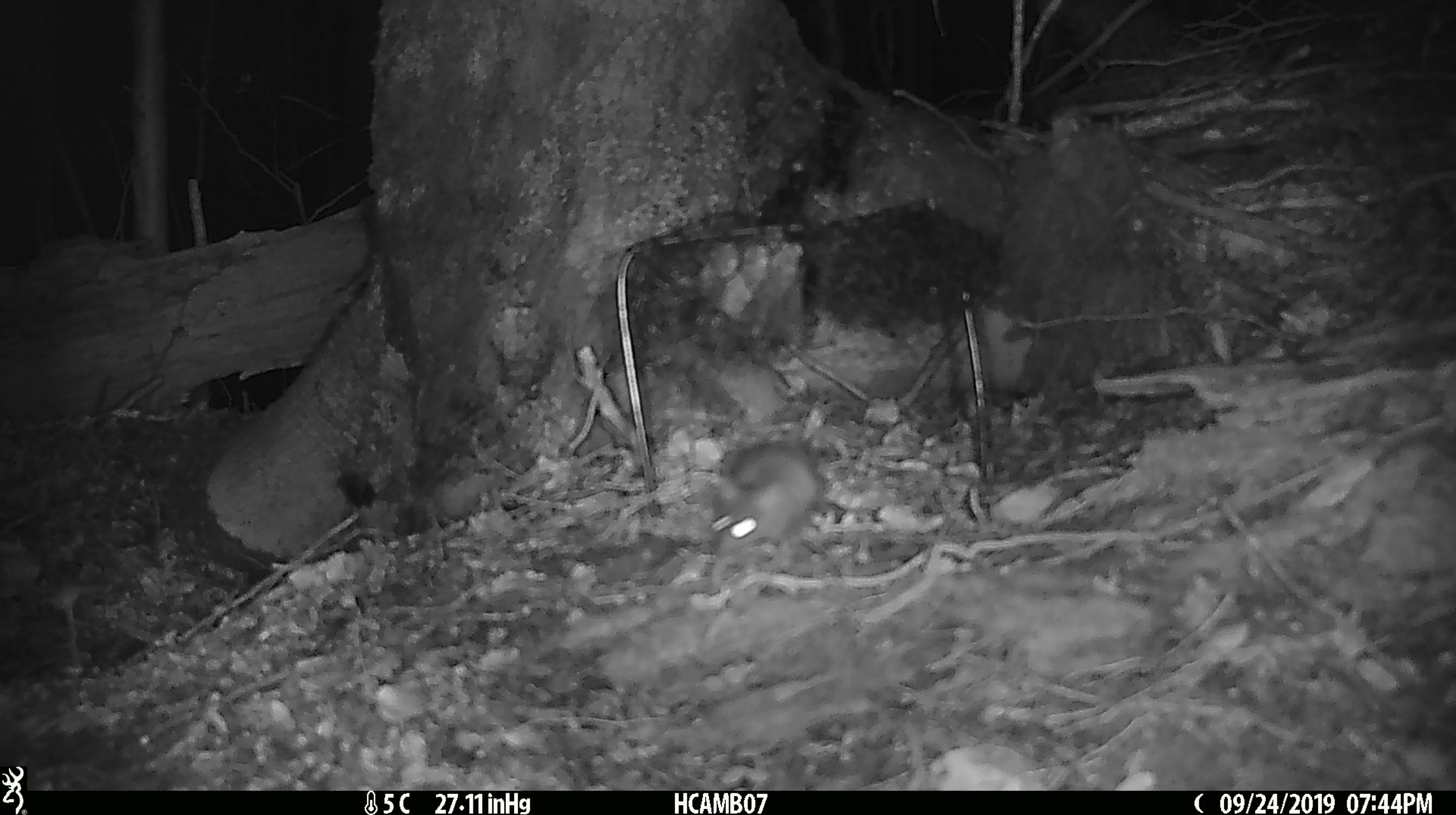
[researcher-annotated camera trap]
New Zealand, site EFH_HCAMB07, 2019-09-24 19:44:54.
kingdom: Animalia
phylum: Chordata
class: Mammalia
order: Rodentia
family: Muridae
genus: Mus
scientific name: Mus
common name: mouse